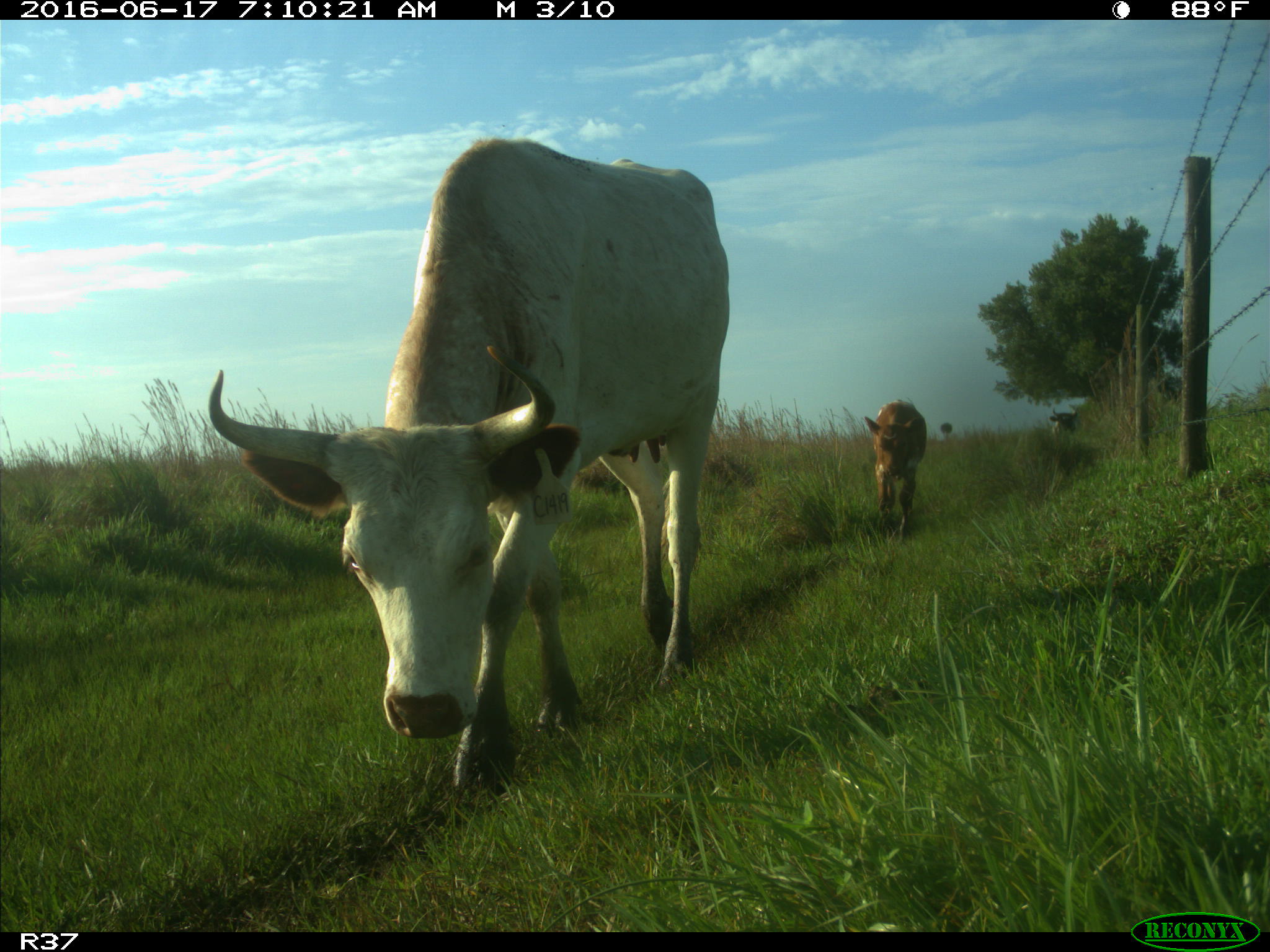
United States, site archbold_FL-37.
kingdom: Animalia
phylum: Chordata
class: Mammalia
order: Artiodactyla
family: Bovidae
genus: Bos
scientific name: Bos taurus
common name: domestic cow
Bos taurus (domestic cow).